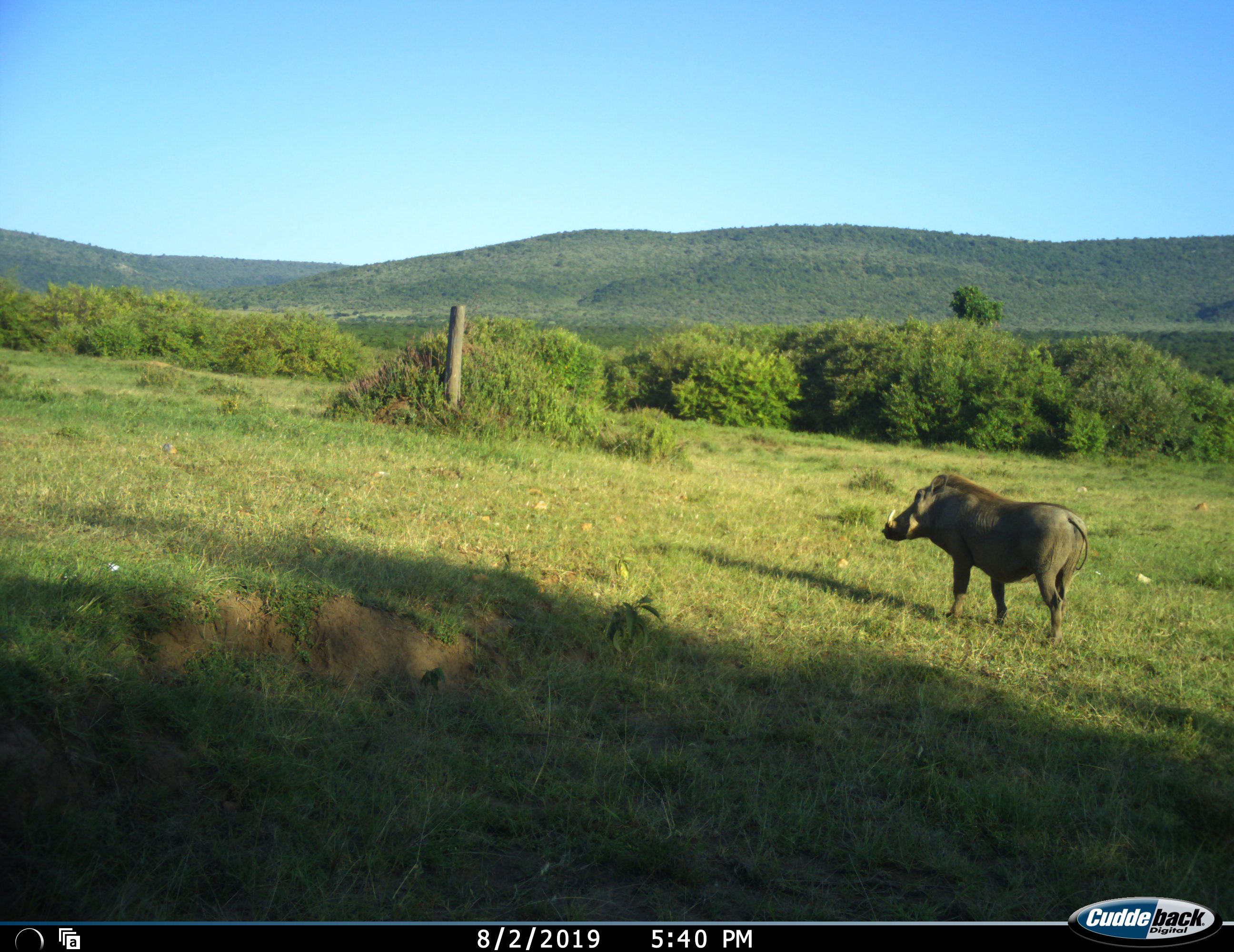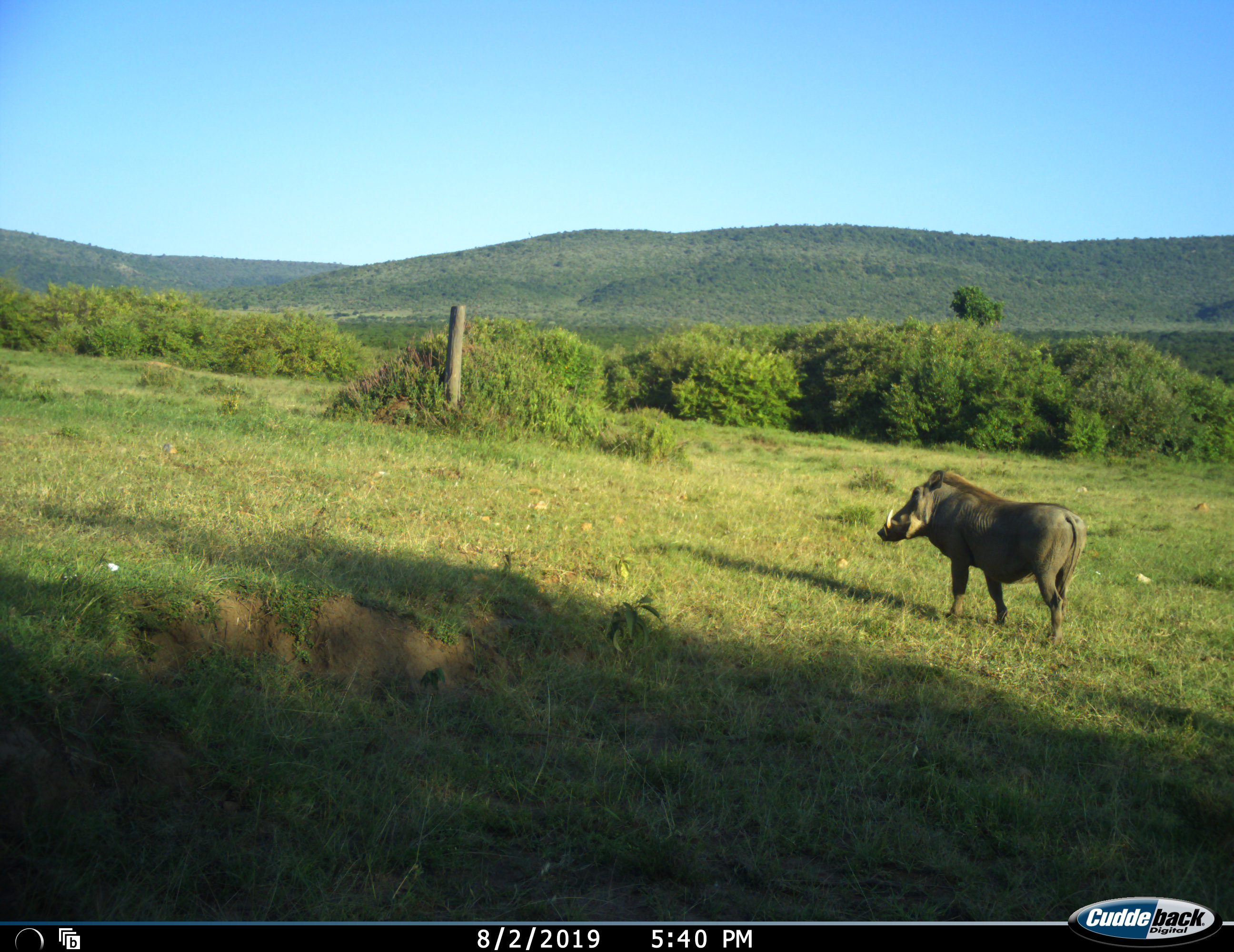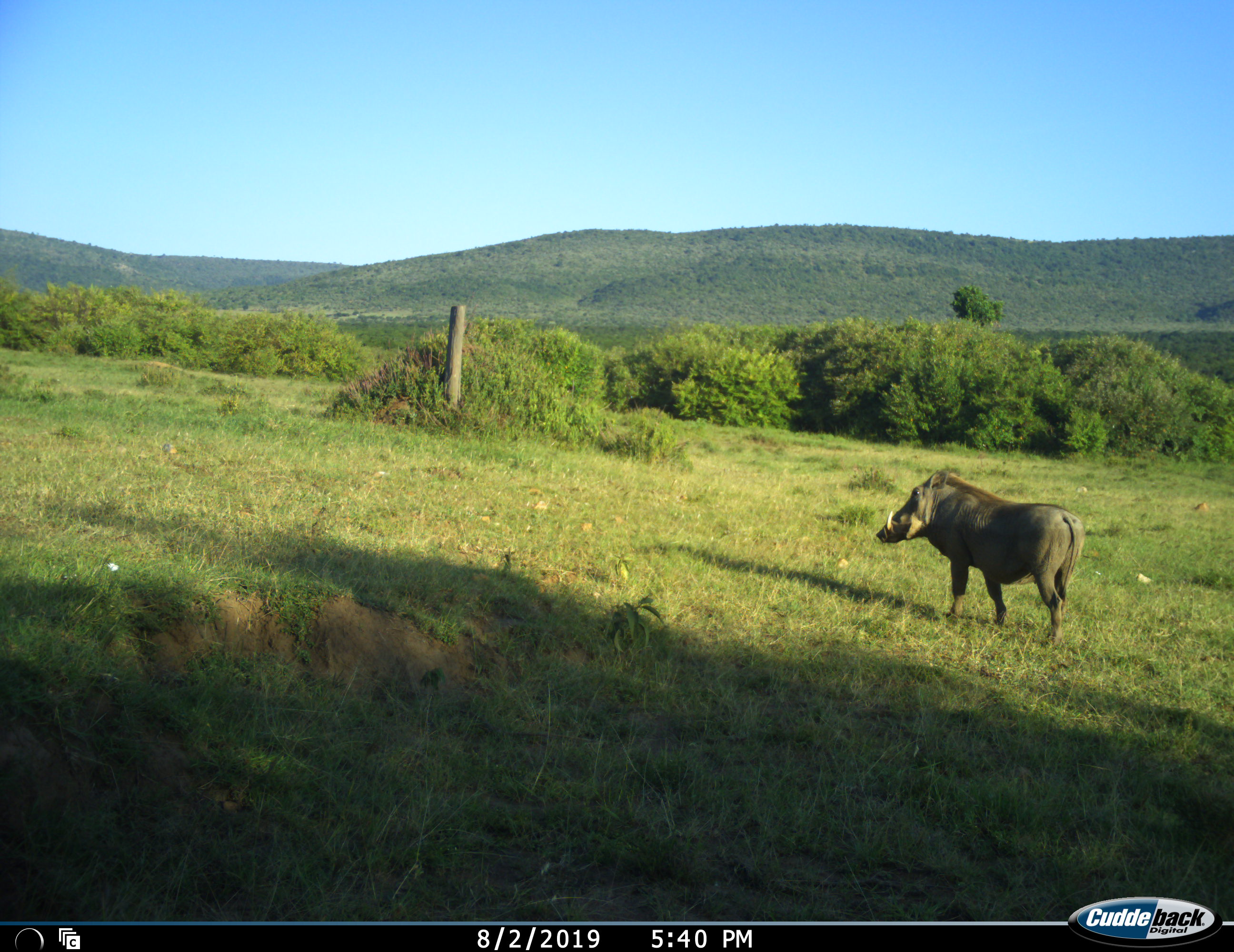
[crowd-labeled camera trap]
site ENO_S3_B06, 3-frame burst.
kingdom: Animalia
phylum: Chordata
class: Mammalia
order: Artiodactyla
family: Suidae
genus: Phacochoerus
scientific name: Phacochoerus africanus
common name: warthog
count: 1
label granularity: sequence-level